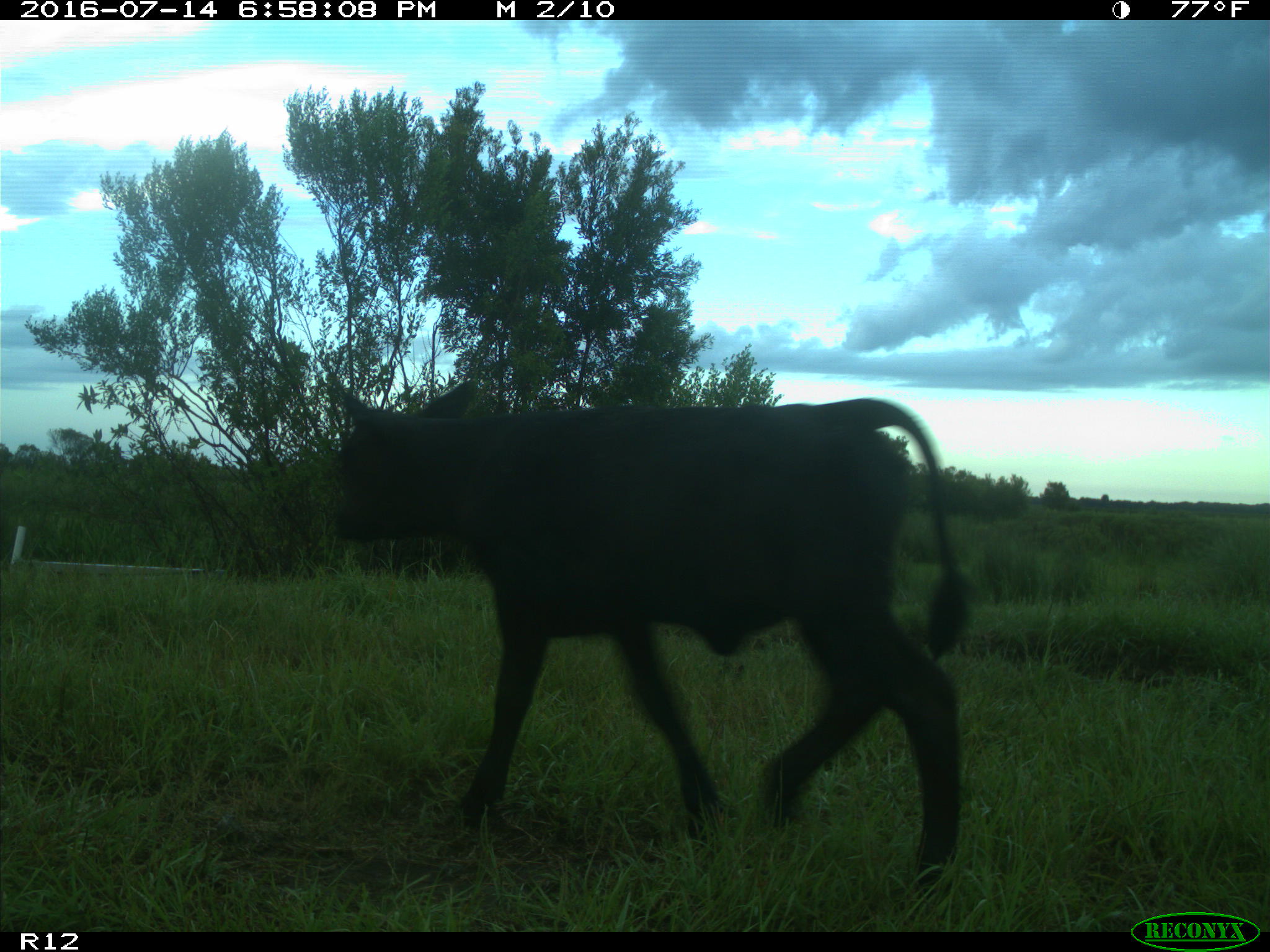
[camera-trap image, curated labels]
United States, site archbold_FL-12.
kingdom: Animalia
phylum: Chordata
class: Mammalia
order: Artiodactyla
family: Bovidae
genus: Bos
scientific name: Bos taurus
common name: domestic cow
Bos taurus (domestic cow).